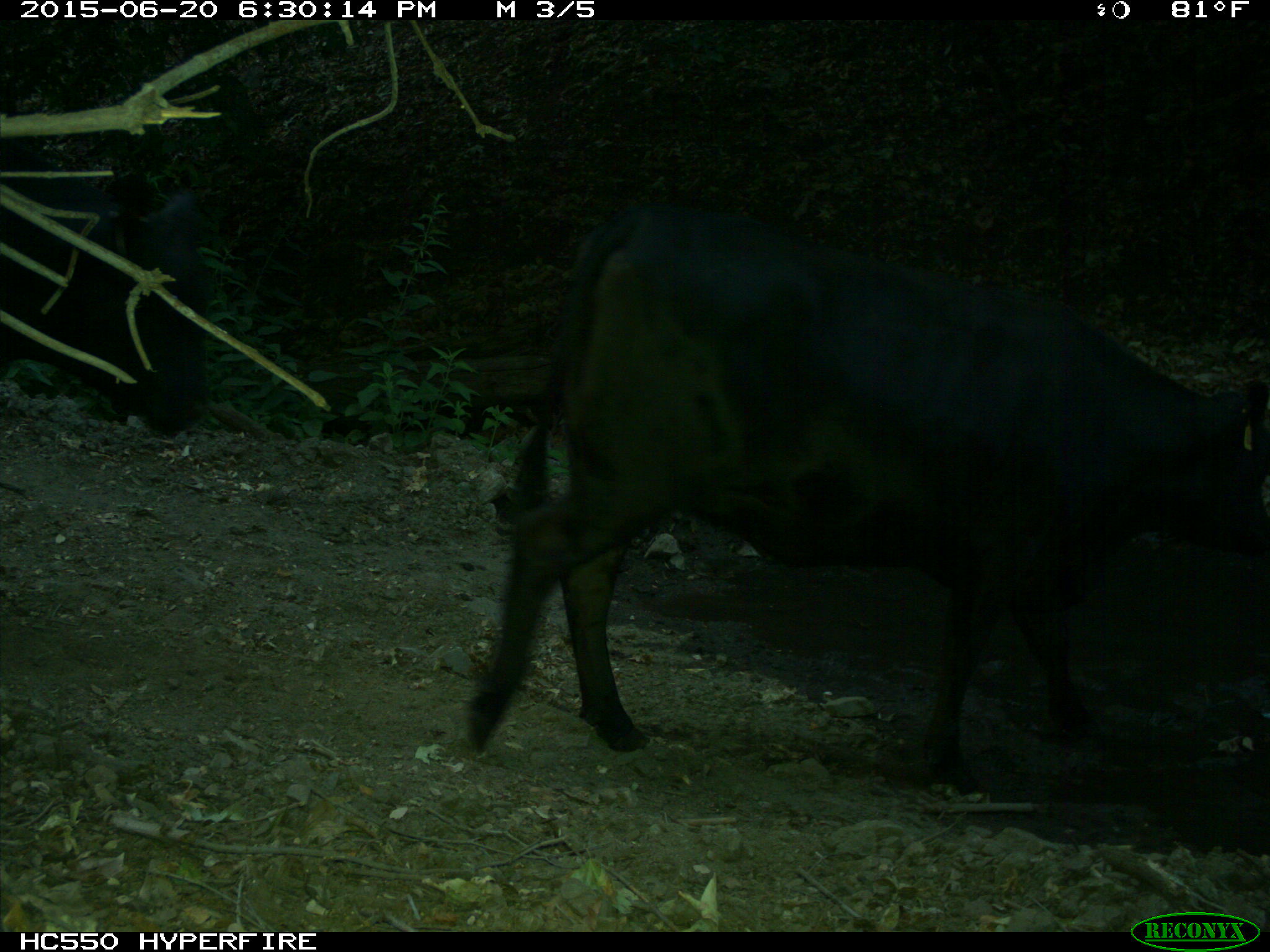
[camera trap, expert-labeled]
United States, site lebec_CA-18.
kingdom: Animalia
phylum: Chordata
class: Mammalia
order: Artiodactyla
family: Bovidae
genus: Bos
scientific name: Bos taurus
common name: domestic cow